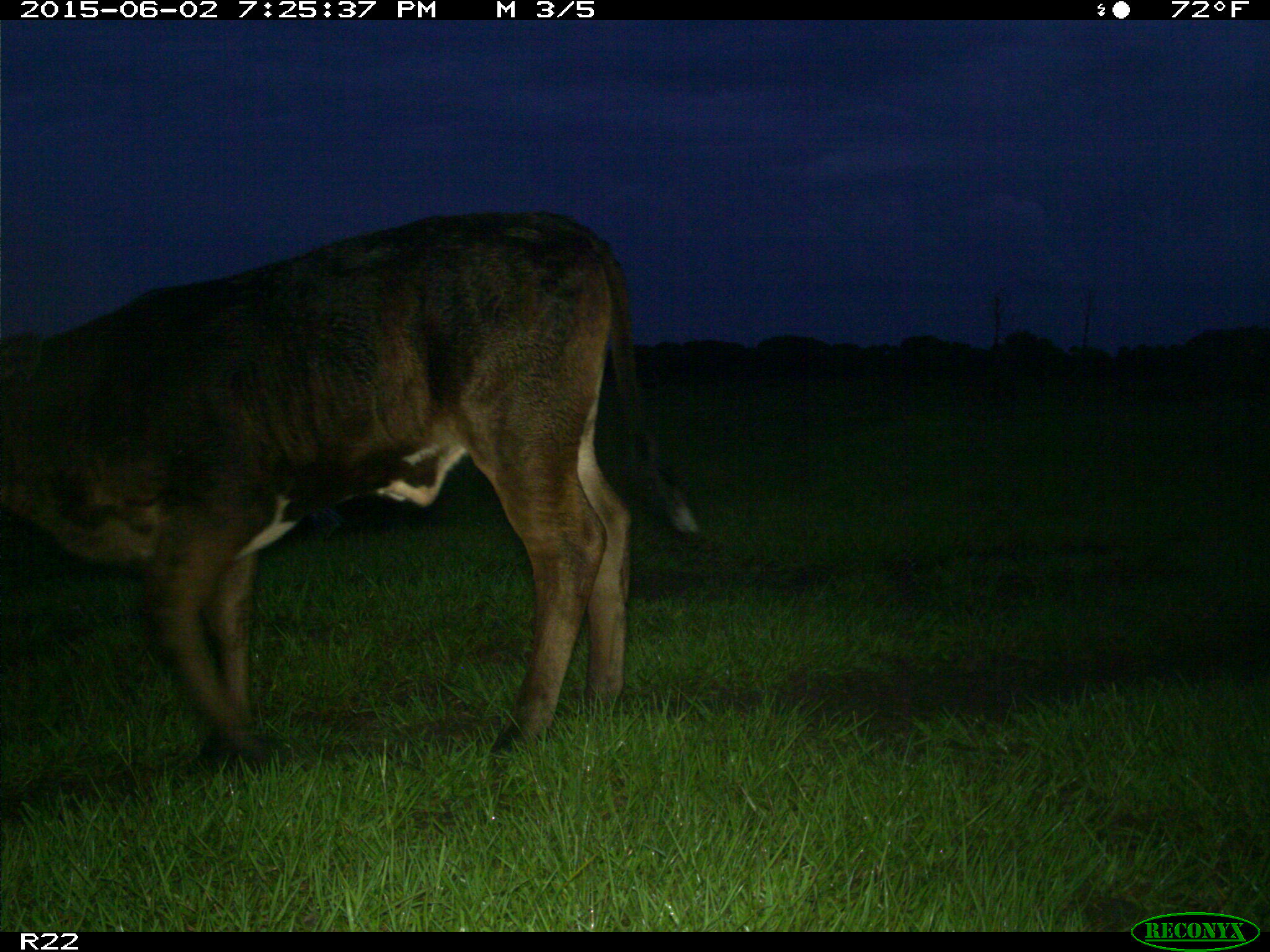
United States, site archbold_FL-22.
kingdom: Animalia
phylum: Chordata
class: Mammalia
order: Artiodactyla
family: Bovidae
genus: Bos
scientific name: Bos taurus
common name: domestic cow